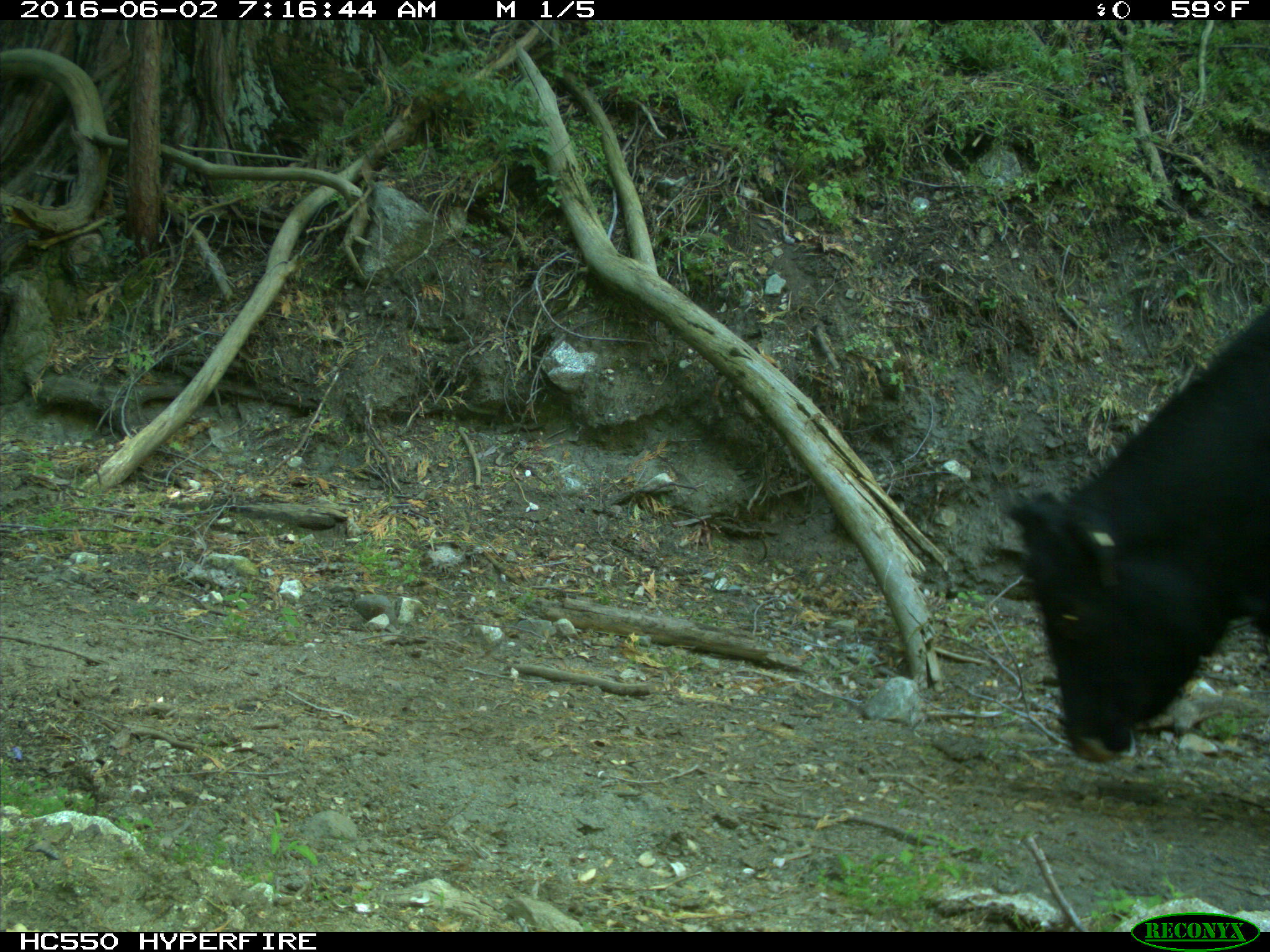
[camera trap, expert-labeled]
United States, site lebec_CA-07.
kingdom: Animalia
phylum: Chordata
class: Mammalia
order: Artiodactyla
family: Bovidae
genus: Bos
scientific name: Bos taurus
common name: domestic cow